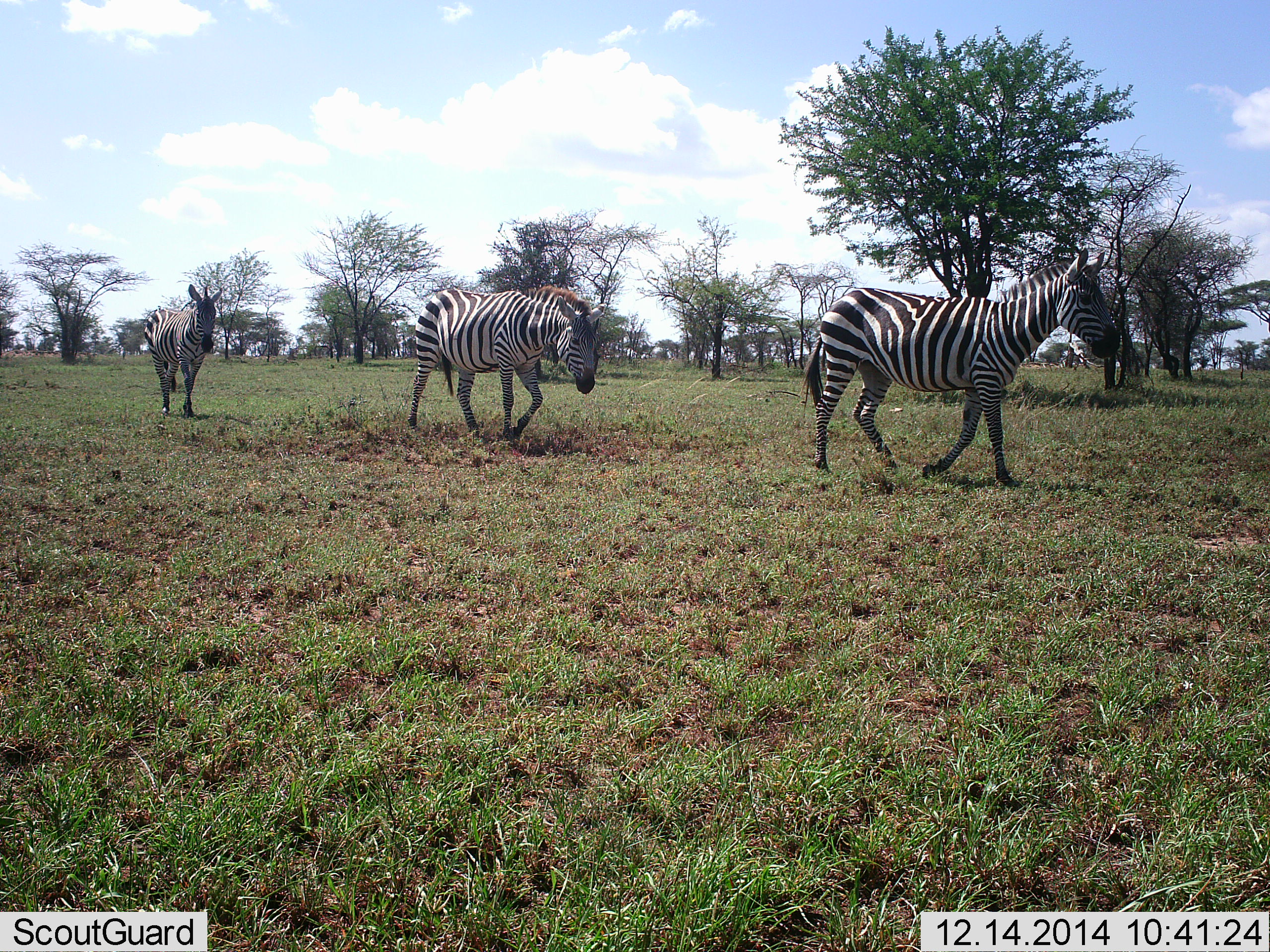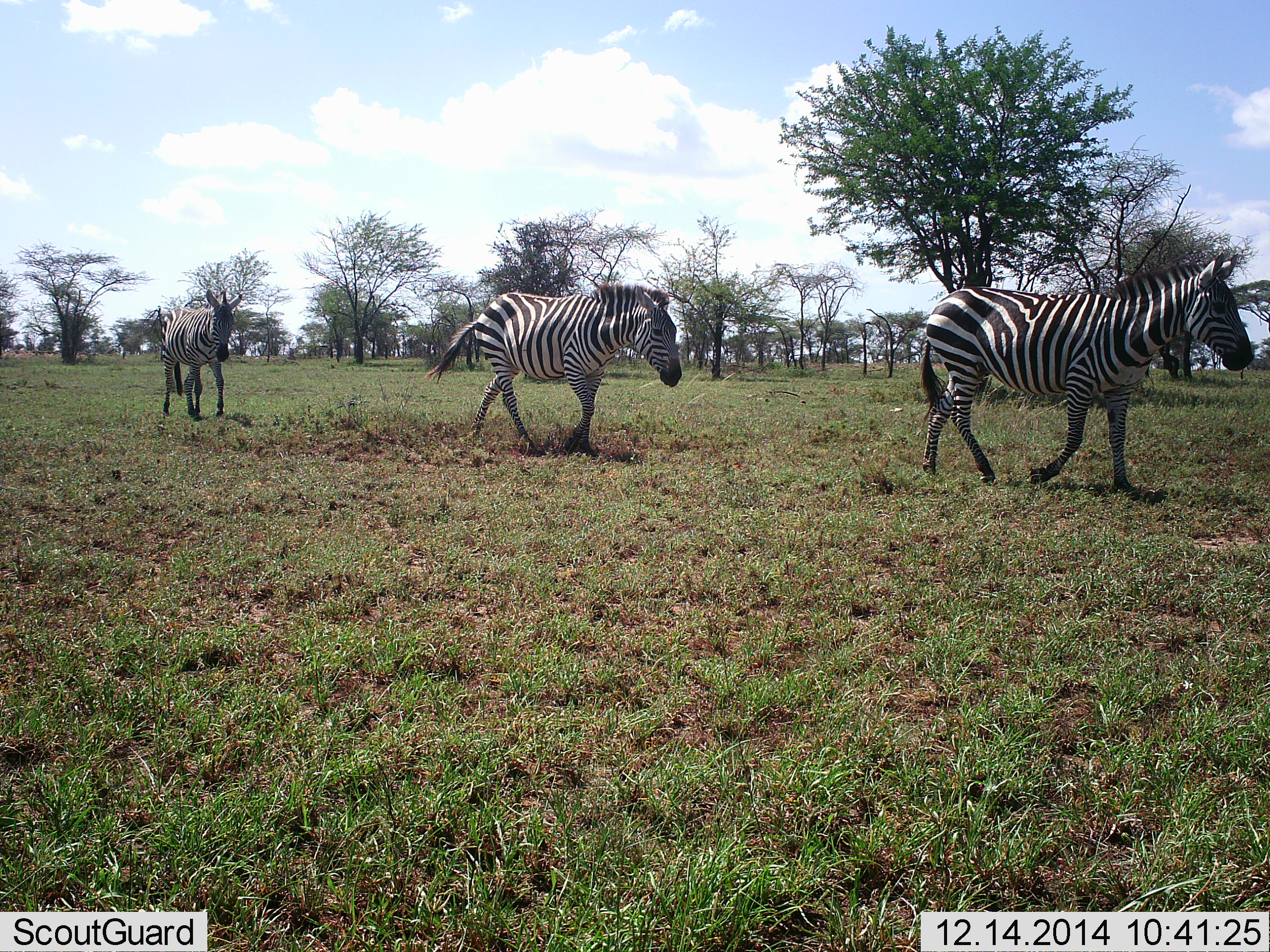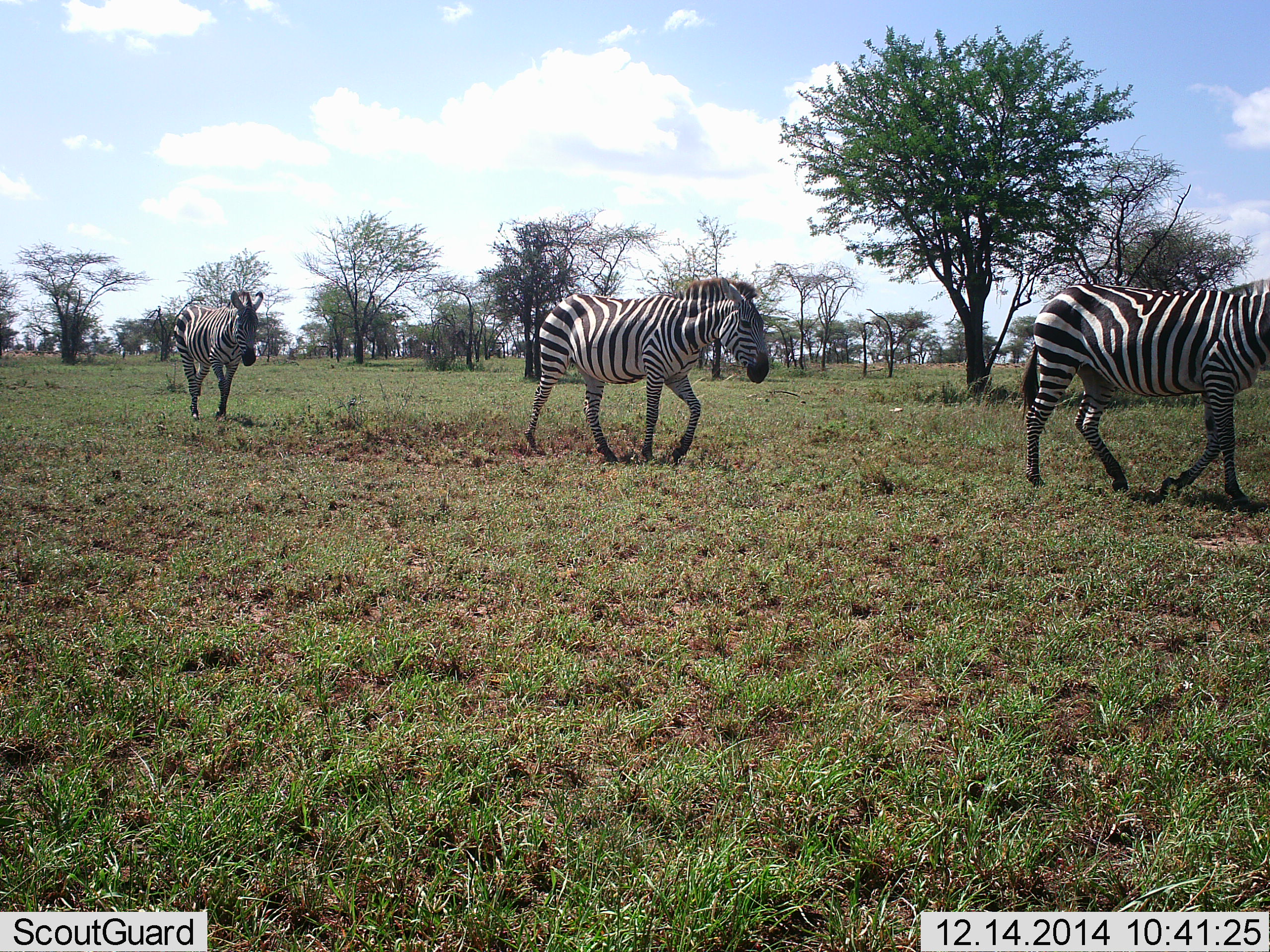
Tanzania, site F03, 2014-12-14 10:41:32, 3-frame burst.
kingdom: Animalia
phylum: Chordata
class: Mammalia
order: Perissodactyla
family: Equidae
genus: Equus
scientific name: Equus quagga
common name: plains zebra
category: zebra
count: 3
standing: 0%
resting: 0%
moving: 100%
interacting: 0%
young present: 0%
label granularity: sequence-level